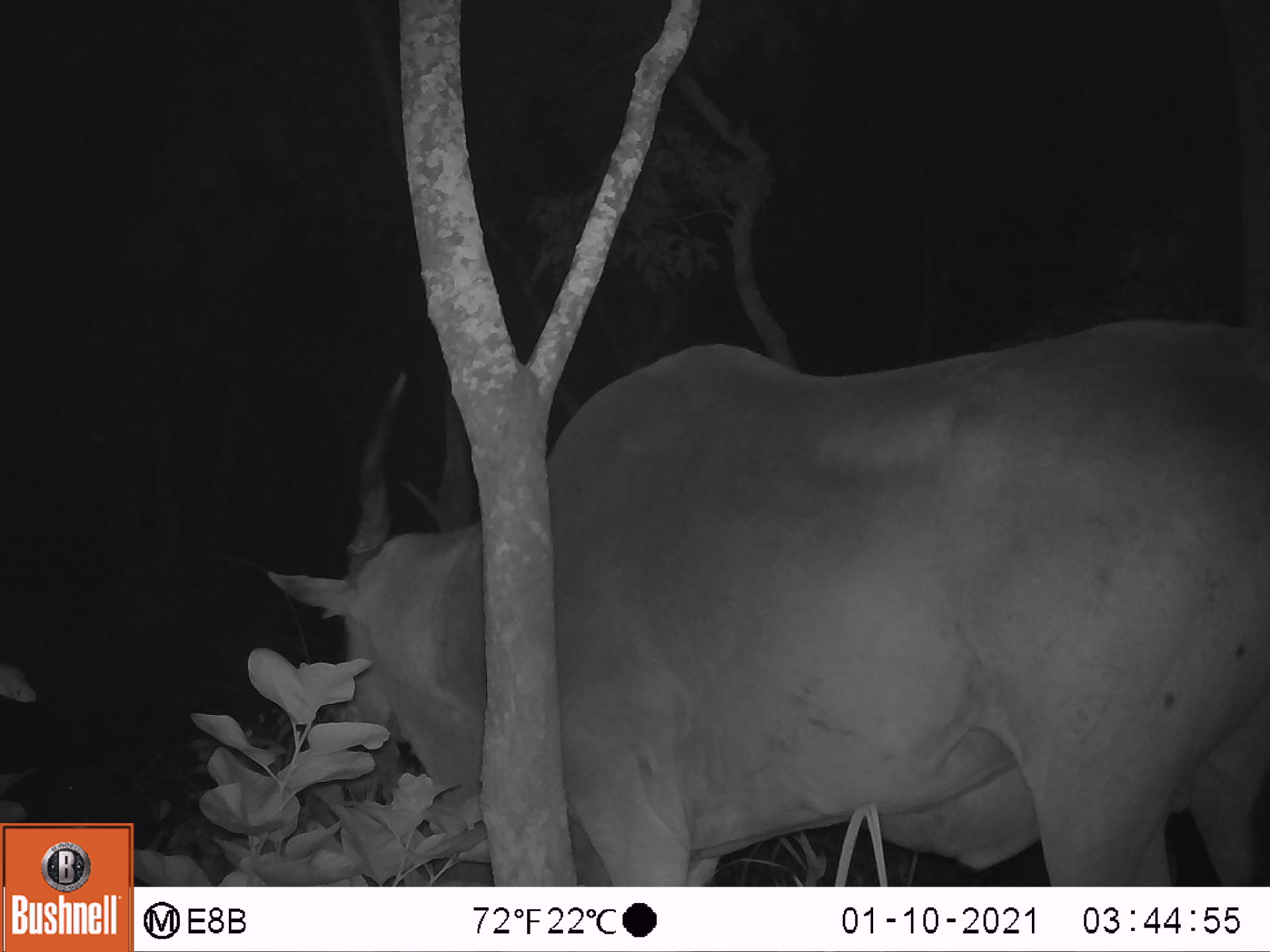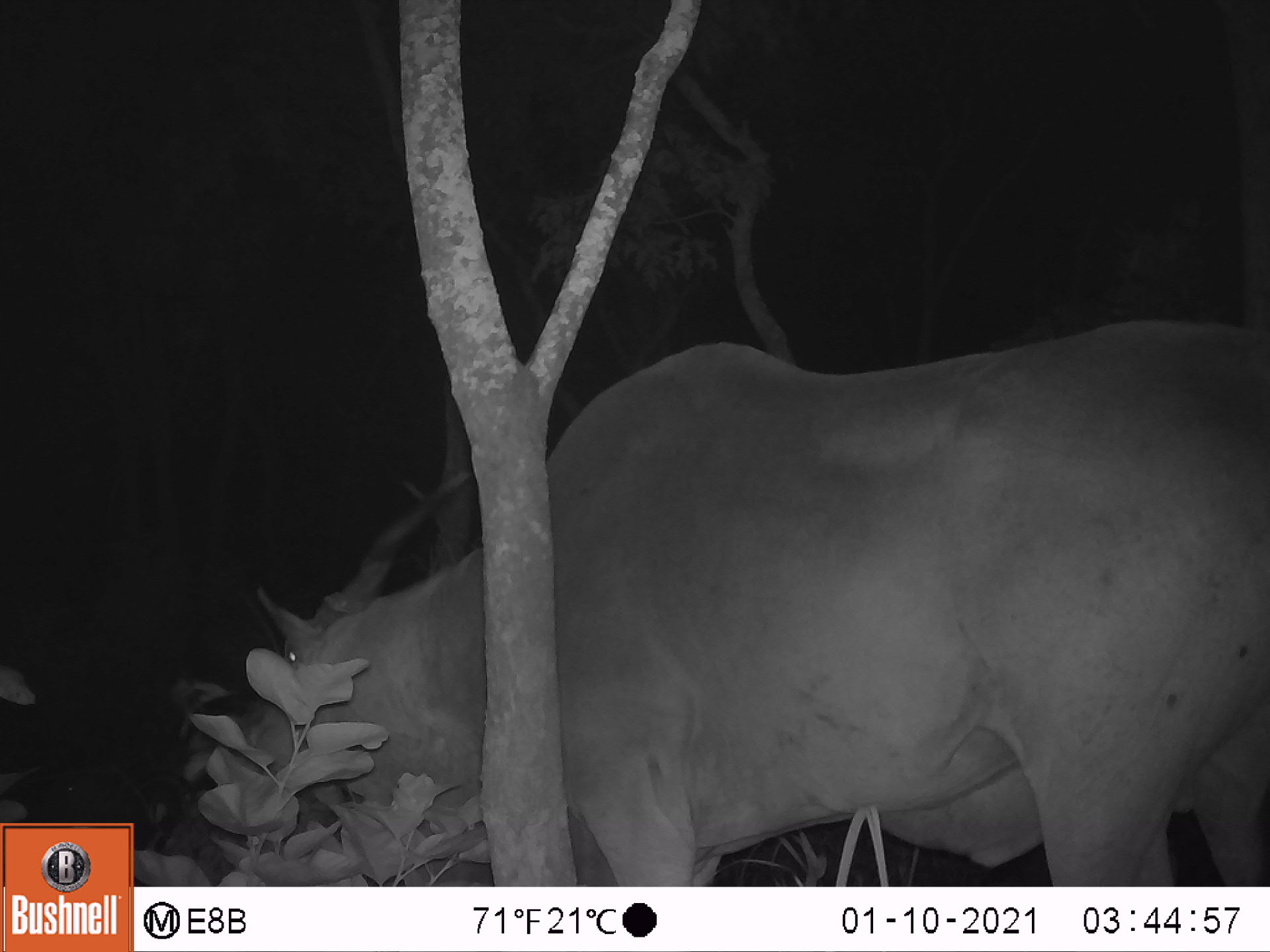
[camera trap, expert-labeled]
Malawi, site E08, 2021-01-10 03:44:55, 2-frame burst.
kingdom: Animalia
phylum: Chordata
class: Mammalia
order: Artiodactyla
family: Bovidae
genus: Tragelaphus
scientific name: Tragelaphus oryx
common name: common eland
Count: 1.